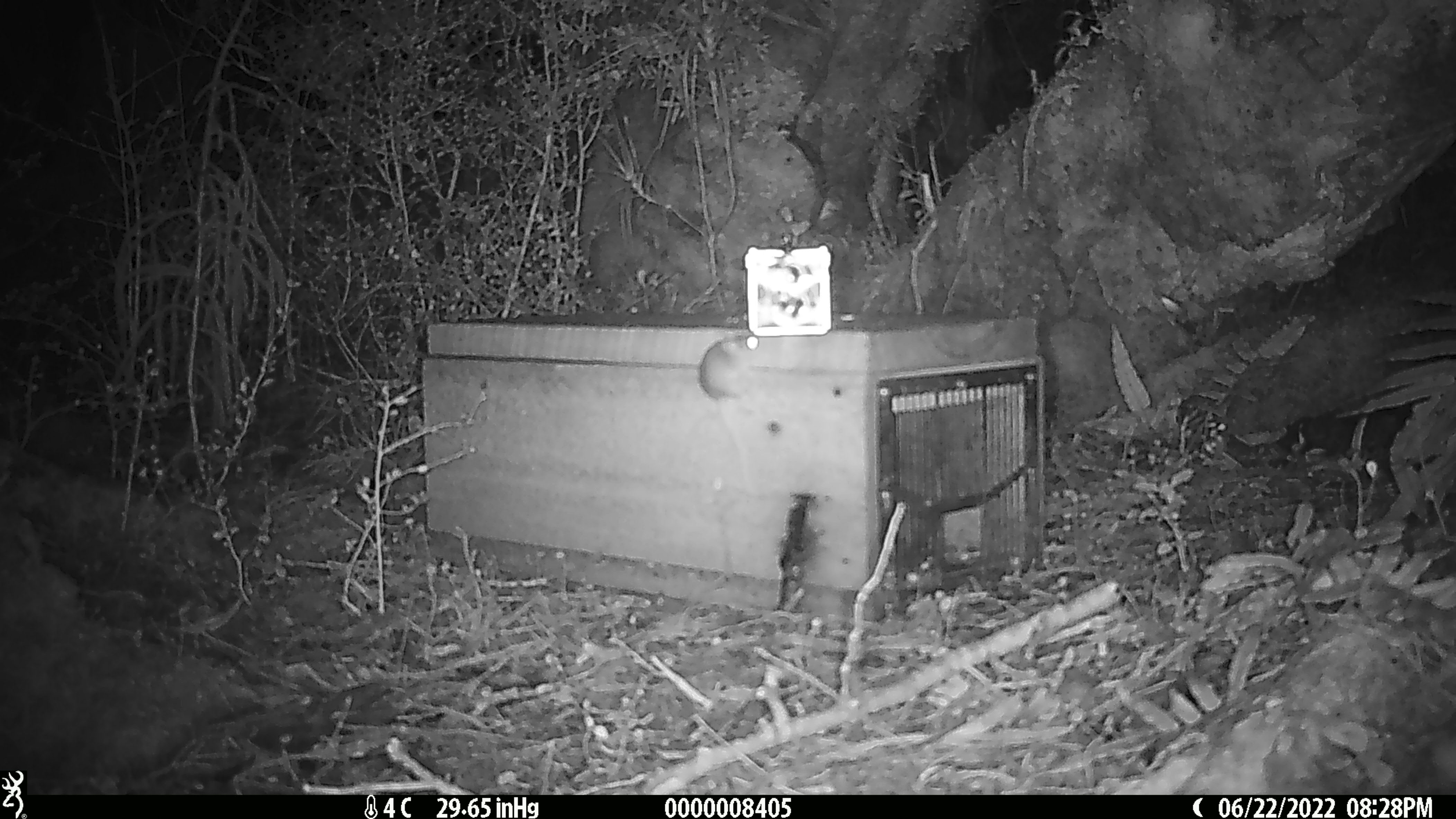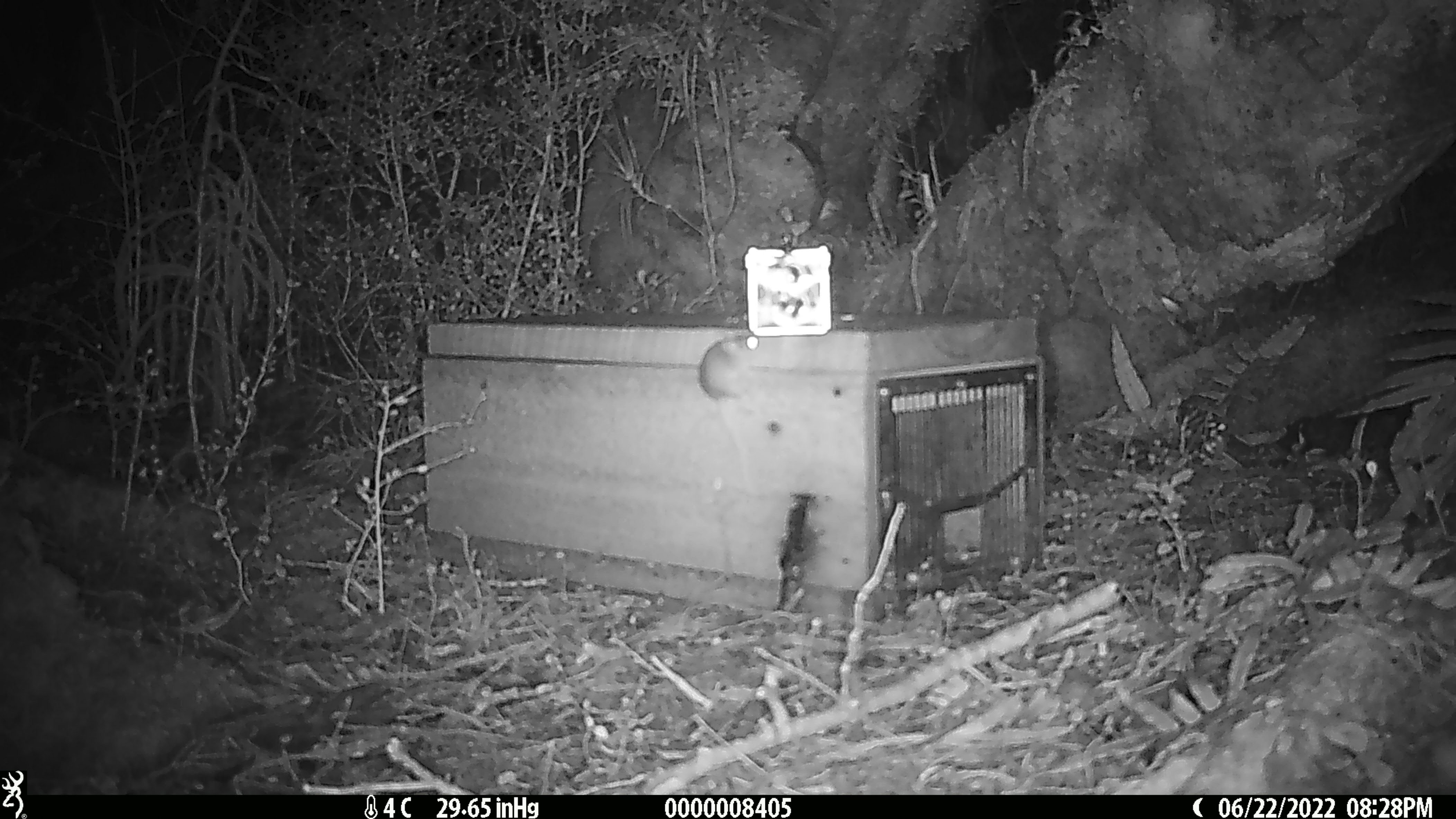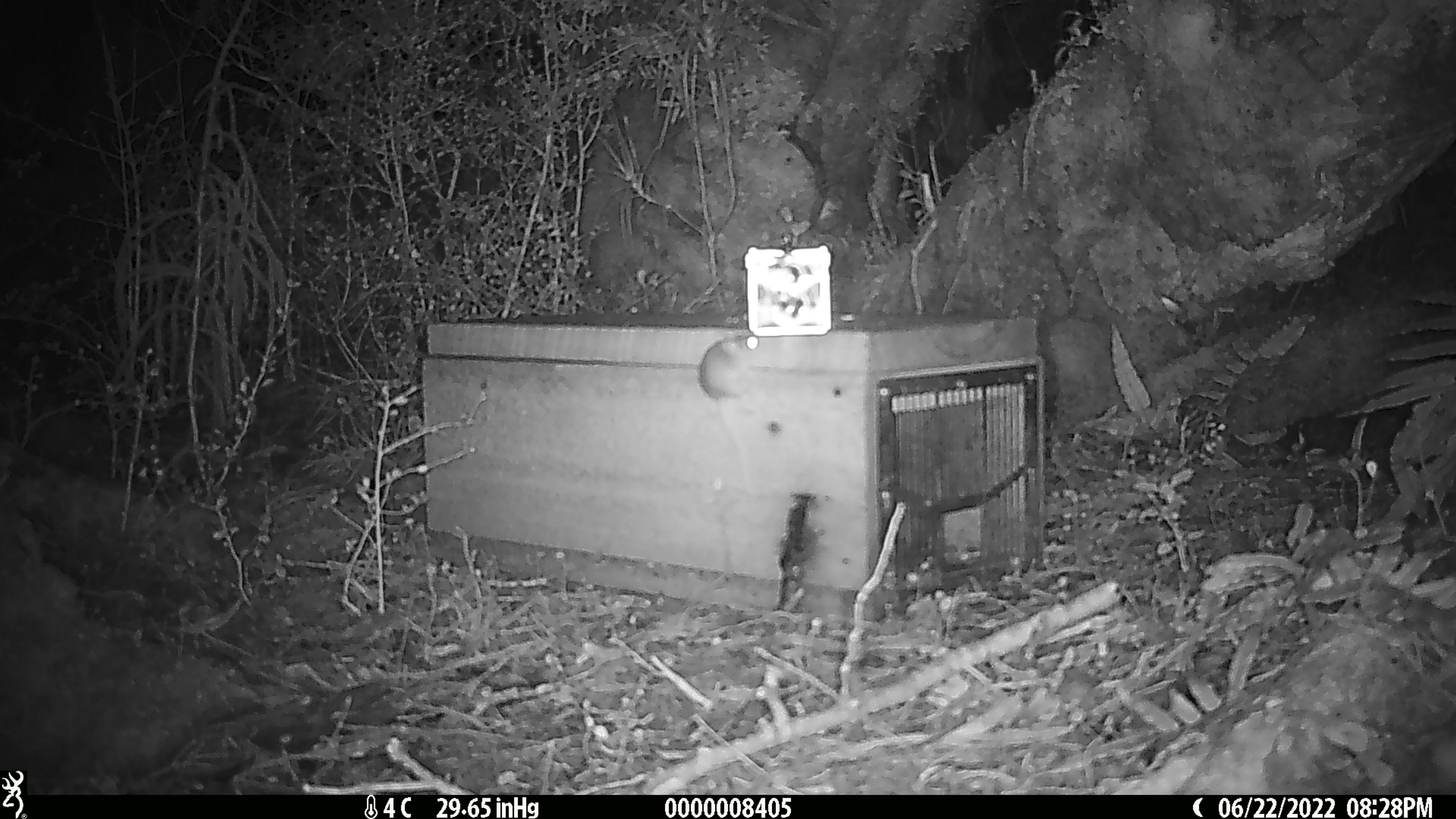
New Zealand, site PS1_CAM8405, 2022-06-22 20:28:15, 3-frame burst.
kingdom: Animalia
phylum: Chordata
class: Mammalia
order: Rodentia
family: Muridae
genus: Mus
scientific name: Mus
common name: mouse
Mouse (Mus).